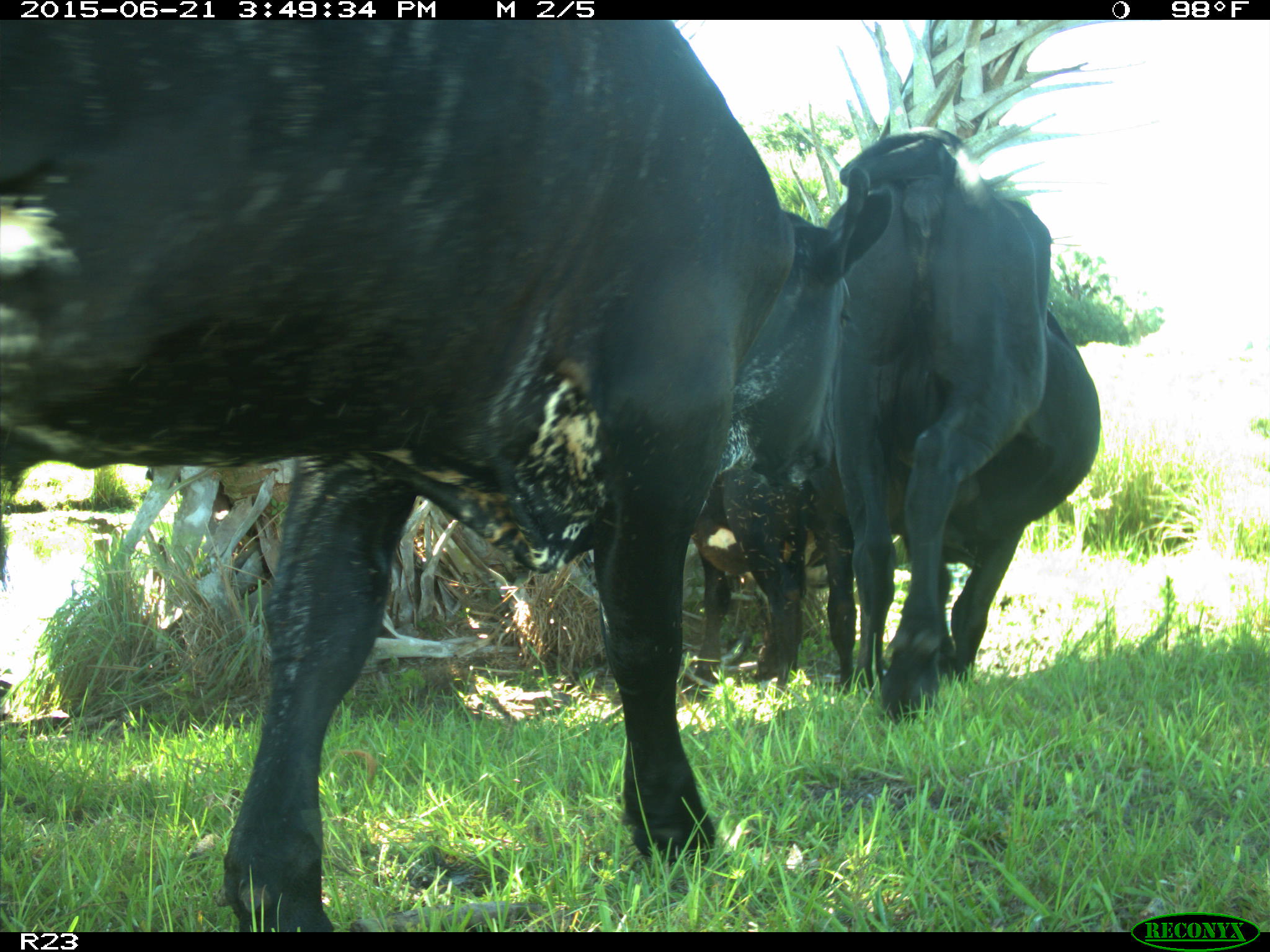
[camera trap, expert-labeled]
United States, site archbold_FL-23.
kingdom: Animalia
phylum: Chordata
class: Mammalia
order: Artiodactyla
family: Bovidae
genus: Bos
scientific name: Bos taurus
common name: domestic cow